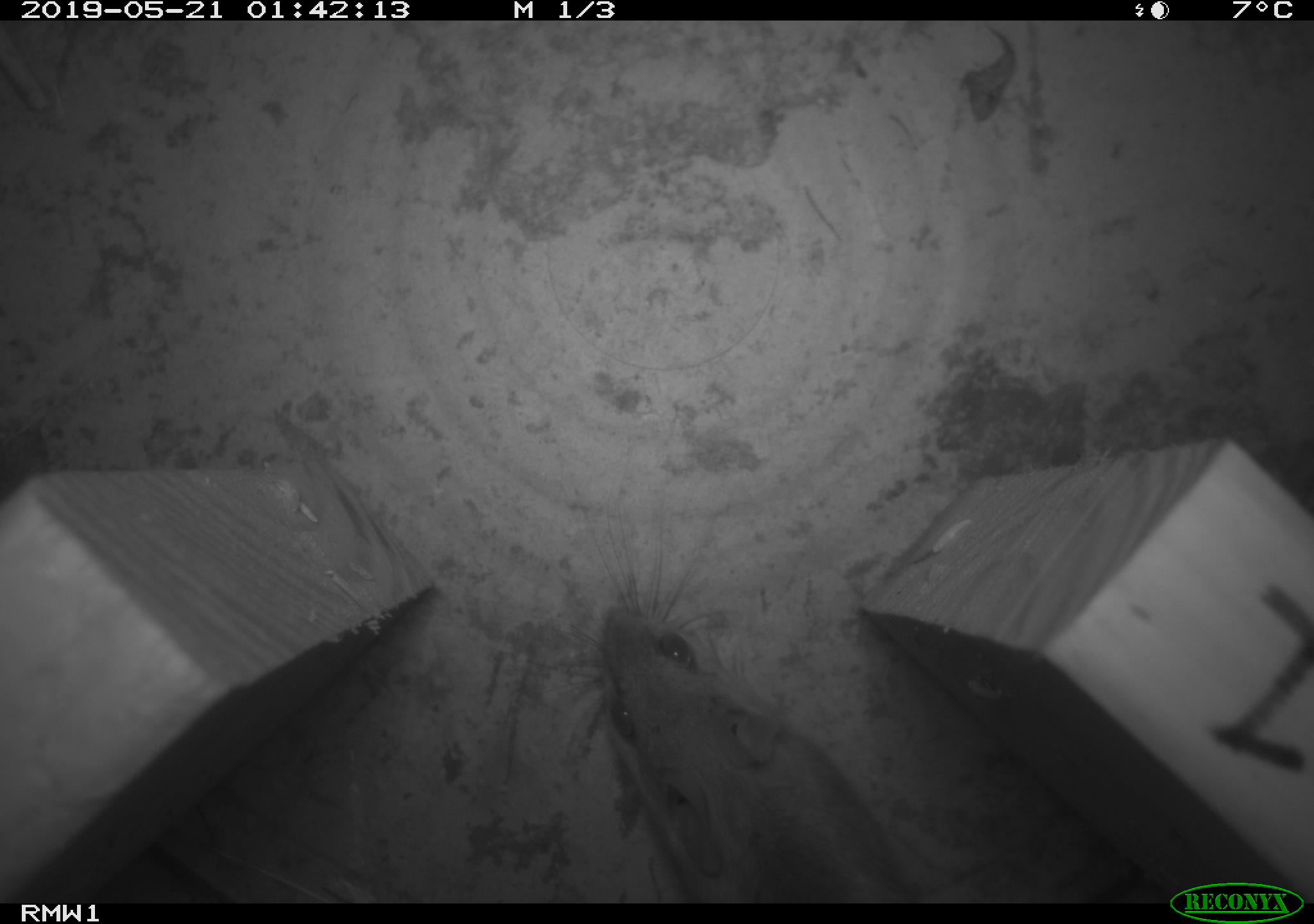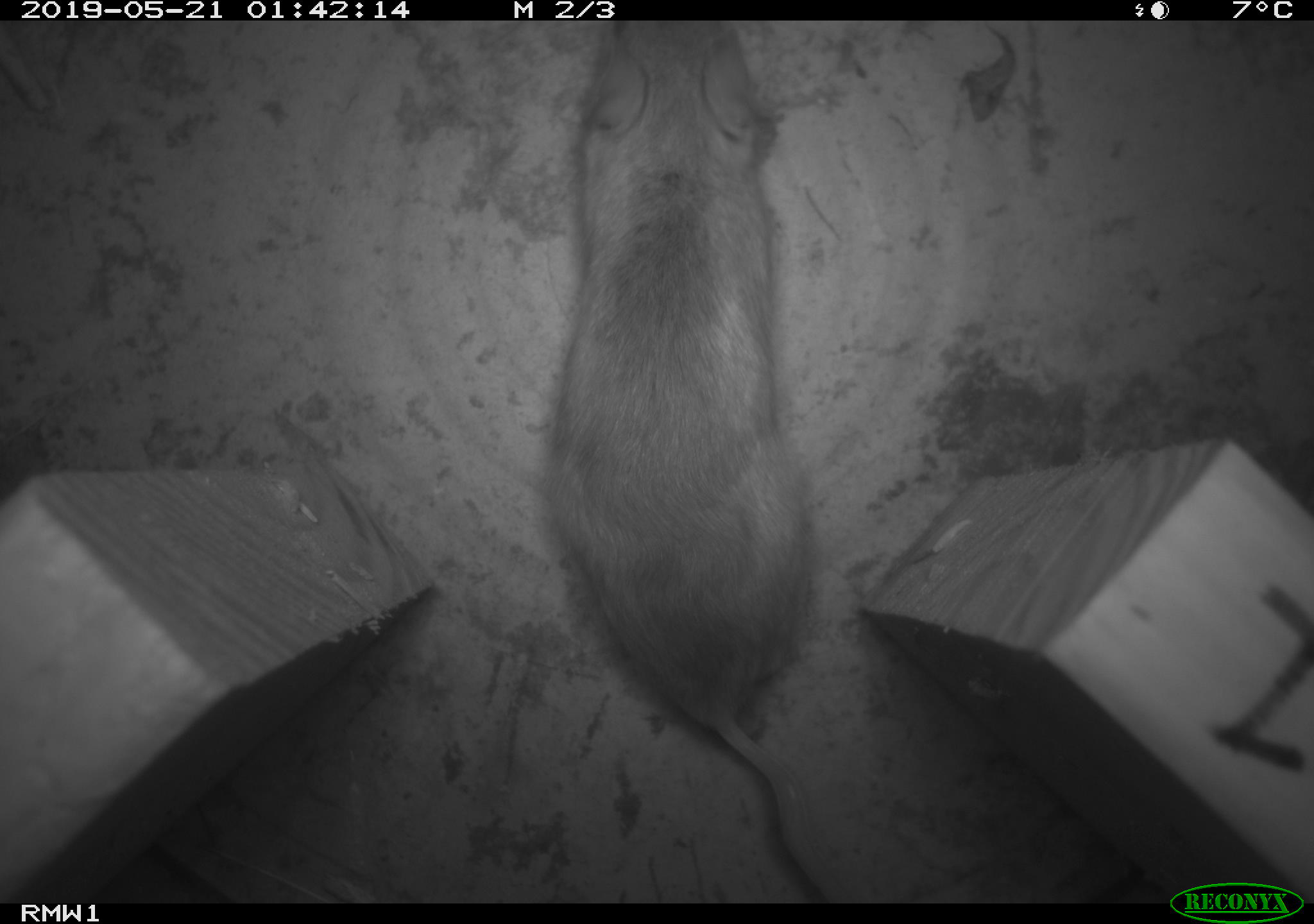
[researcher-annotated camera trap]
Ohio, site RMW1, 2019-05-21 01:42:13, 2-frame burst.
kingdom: Animalia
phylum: Chordata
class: Mammalia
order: Rodentia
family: Cricetidae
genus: Peromyscus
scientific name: Peromyscus leucopus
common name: white-footed mouse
White-footed mouse (Peromyscus leucopus).